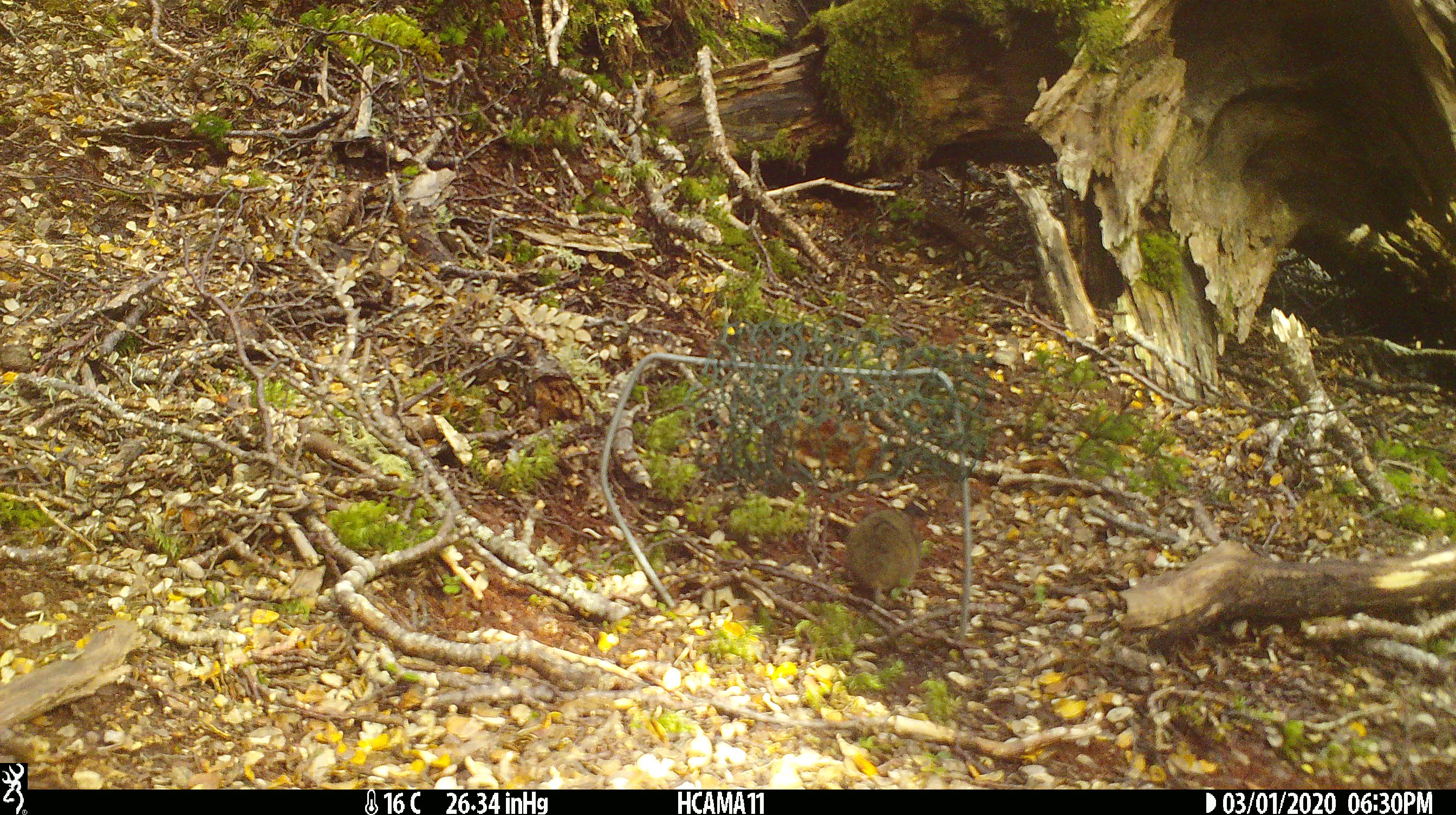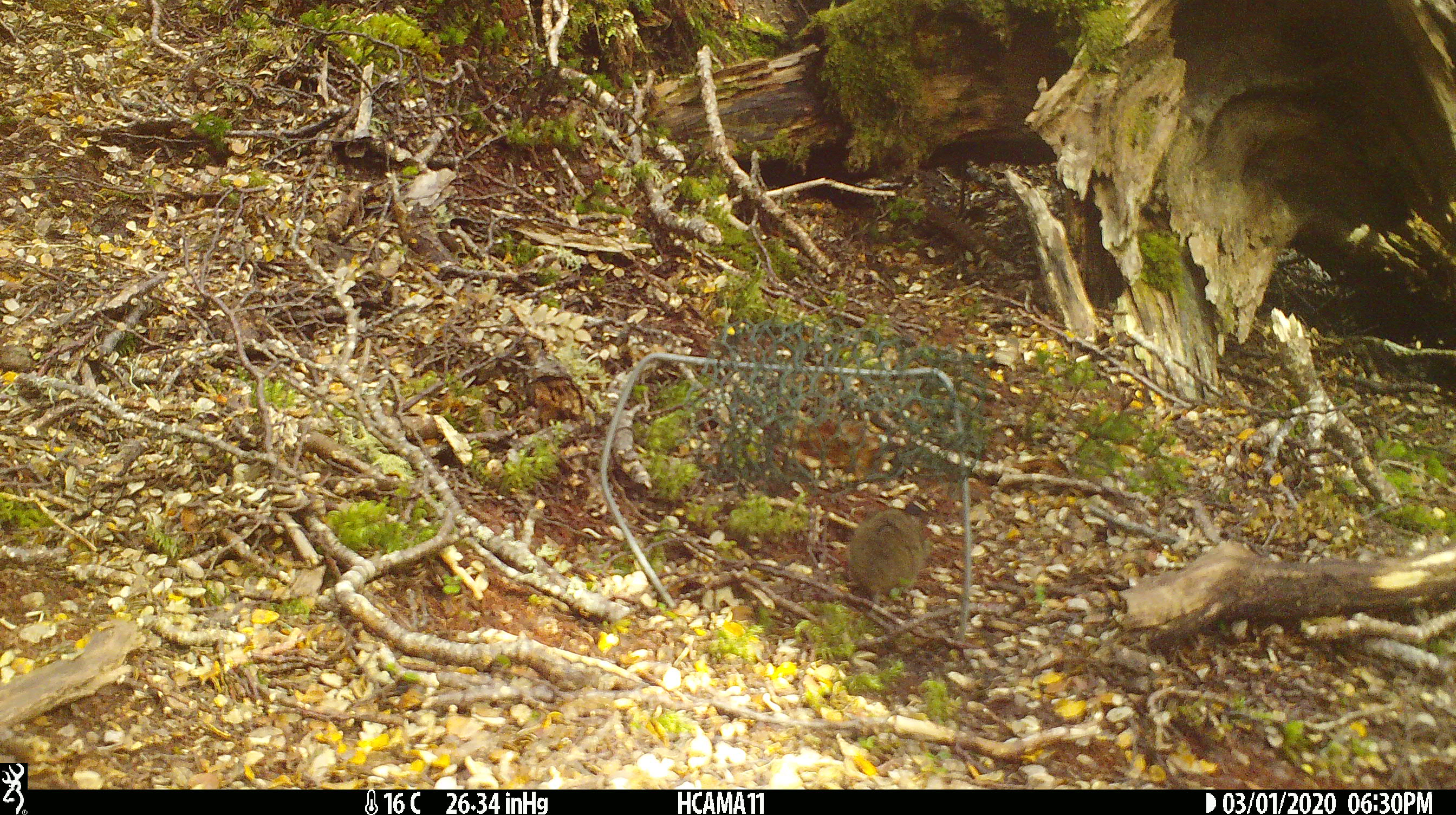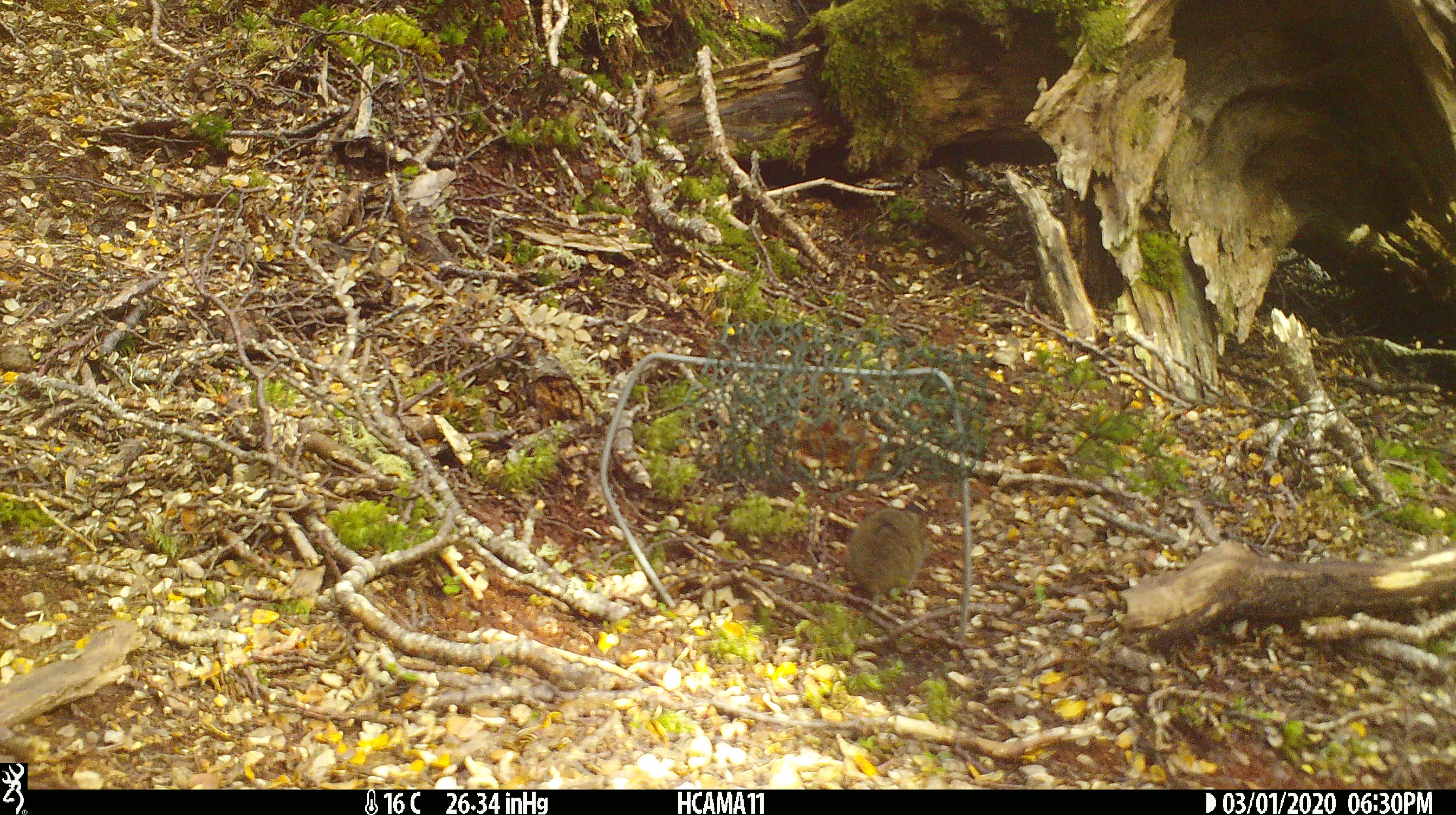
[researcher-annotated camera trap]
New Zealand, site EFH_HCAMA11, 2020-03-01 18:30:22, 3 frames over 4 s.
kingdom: Animalia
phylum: Chordata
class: Mammalia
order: Rodentia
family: Muridae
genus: Mus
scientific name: Mus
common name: mouse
Mouse (Mus).